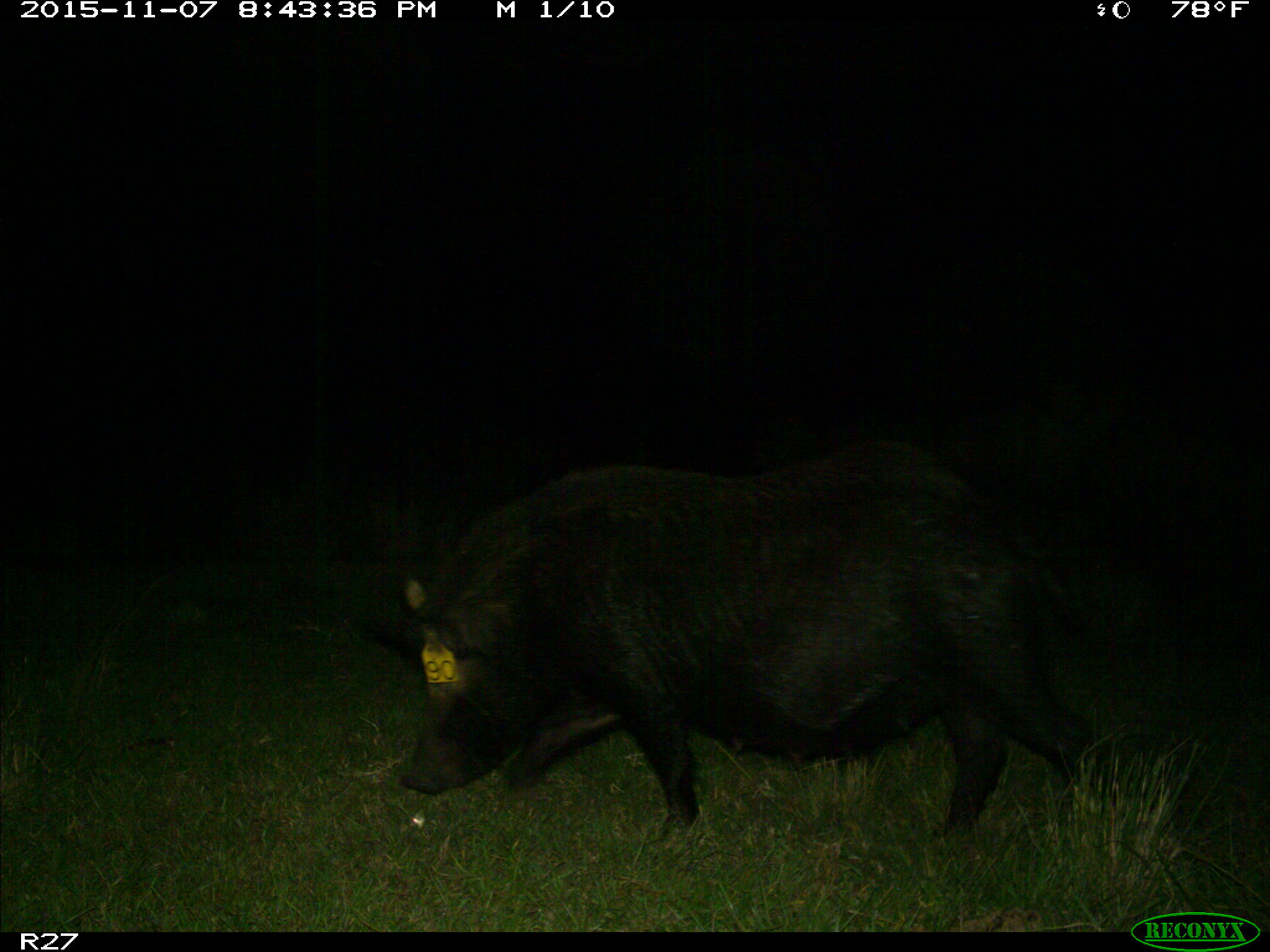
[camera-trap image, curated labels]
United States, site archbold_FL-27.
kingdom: Animalia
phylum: Chordata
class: Mammalia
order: Artiodactyla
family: Suidae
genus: Sus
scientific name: Sus scrofa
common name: wild boar